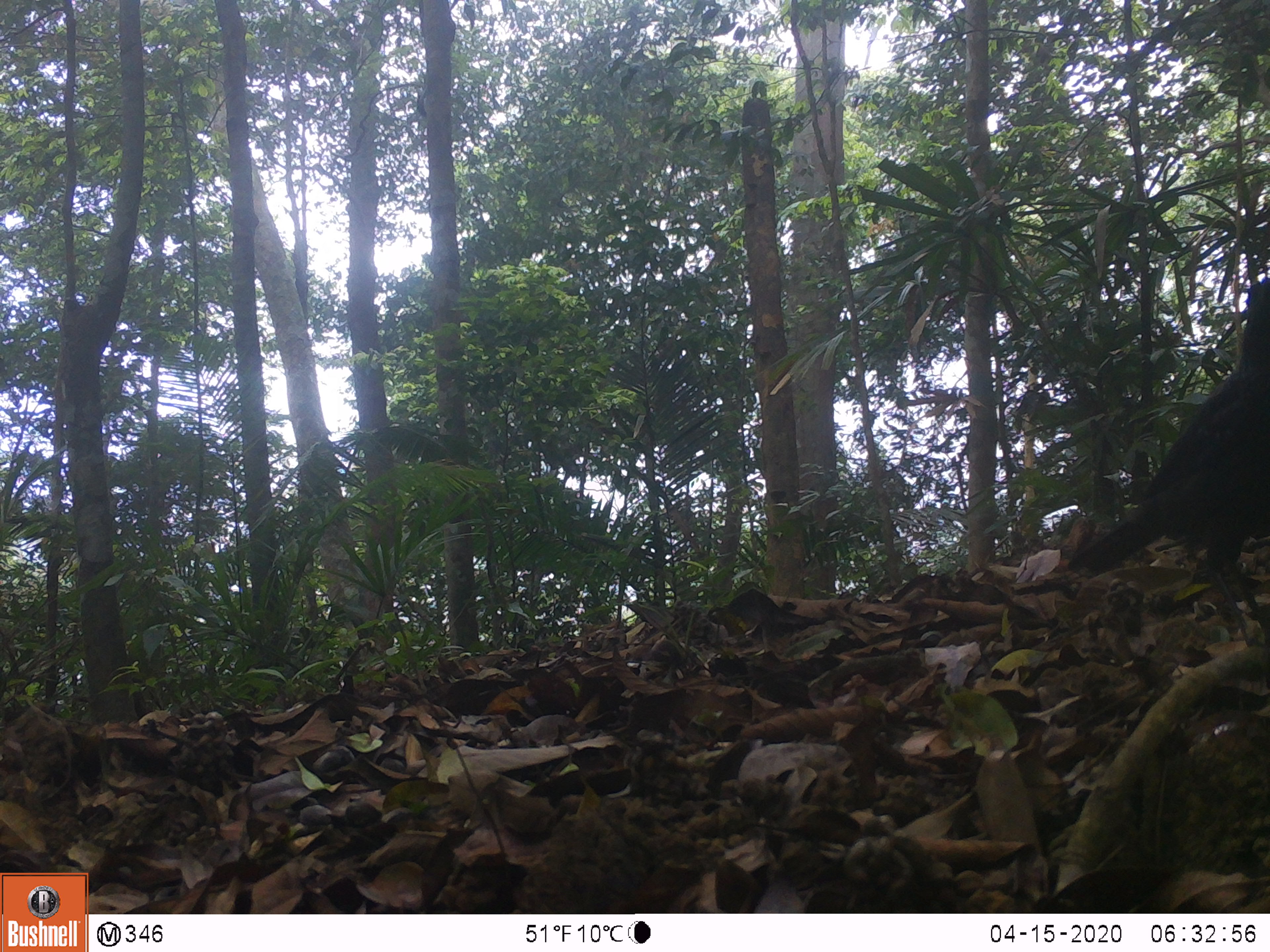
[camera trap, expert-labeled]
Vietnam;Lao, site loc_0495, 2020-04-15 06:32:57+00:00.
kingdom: Animalia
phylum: Chordata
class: Aves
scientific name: Aves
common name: bird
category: unidentified bird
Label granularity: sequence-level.